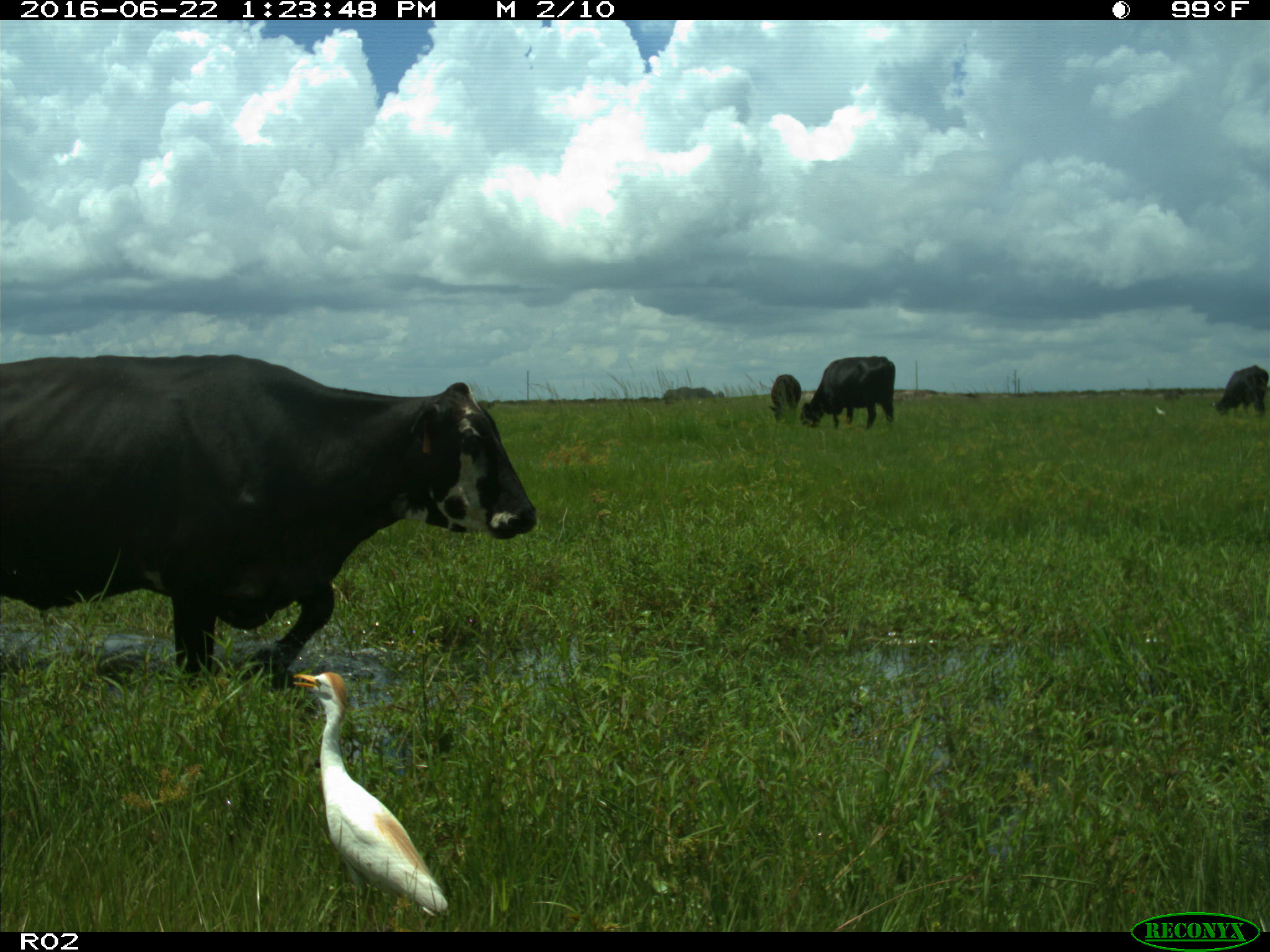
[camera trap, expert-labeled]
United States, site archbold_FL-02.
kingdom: Animalia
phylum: Chordata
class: Mammalia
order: Artiodactyla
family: Bovidae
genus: Bos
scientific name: Bos taurus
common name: domestic cow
Bos taurus (domestic cow).